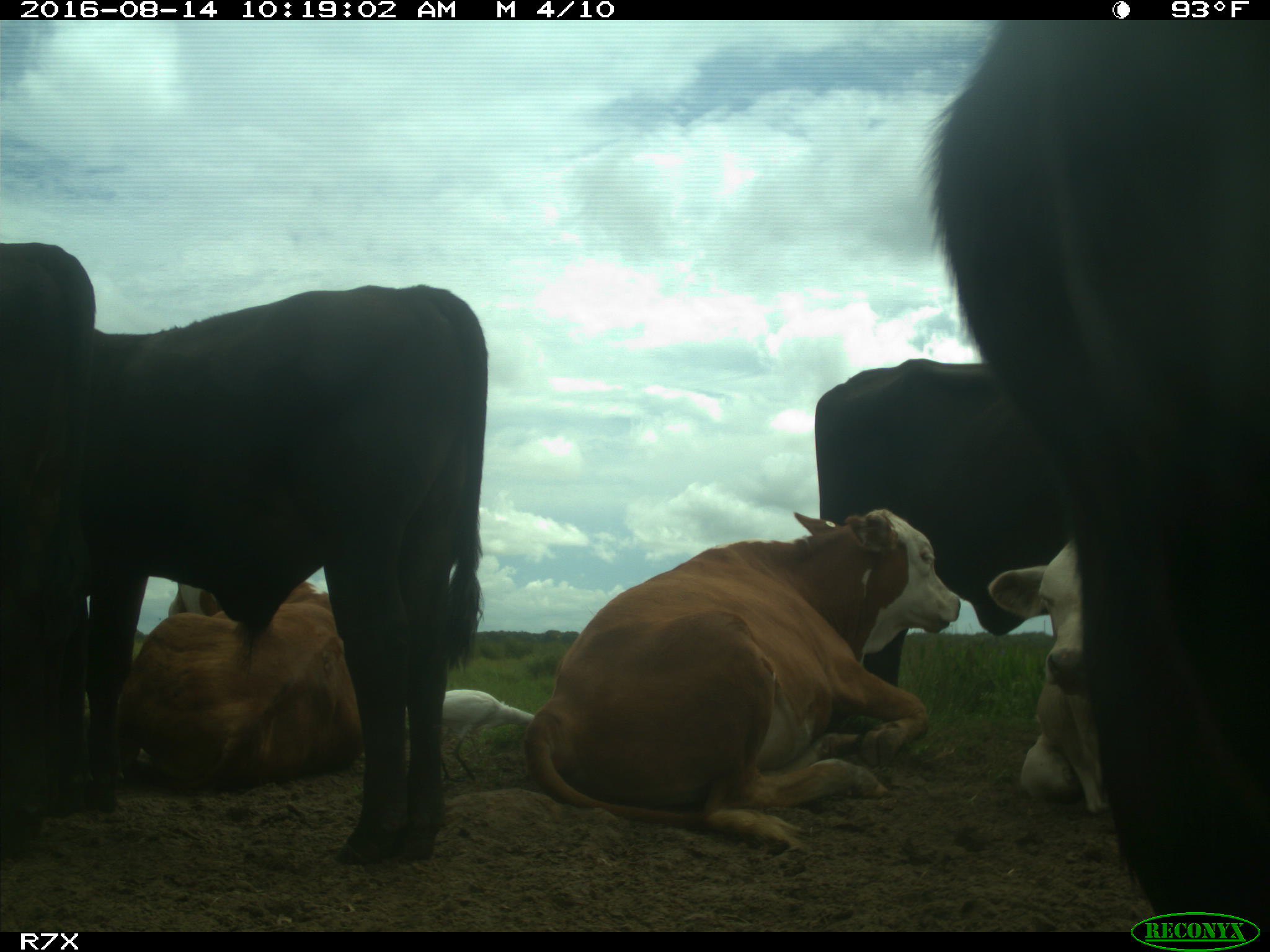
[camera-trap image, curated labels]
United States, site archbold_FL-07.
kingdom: Animalia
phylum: Chordata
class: Mammalia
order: Artiodactyla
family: Bovidae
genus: Bos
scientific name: Bos taurus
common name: domestic cow